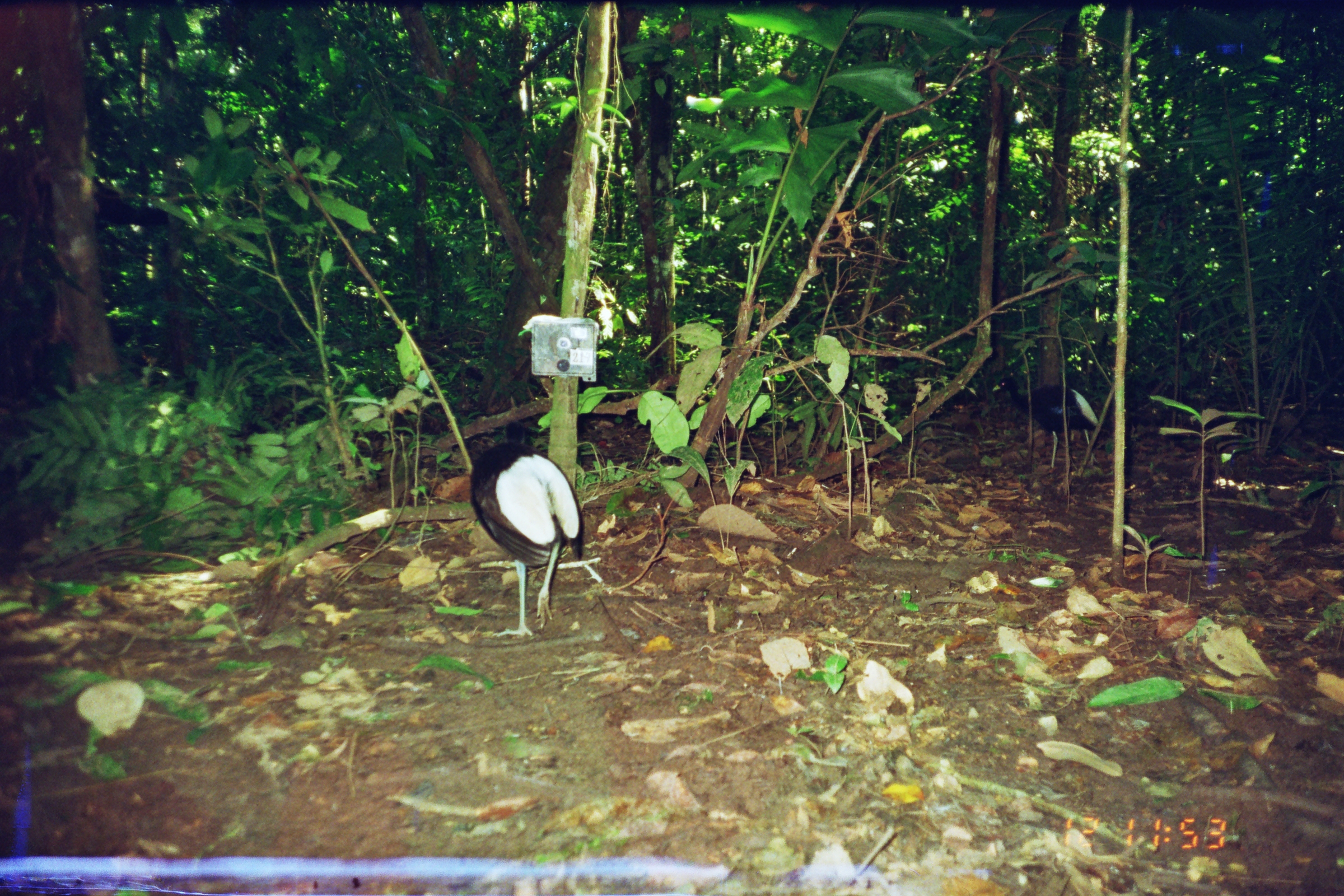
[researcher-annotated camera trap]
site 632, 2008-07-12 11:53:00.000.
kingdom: Animalia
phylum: Chordata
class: Aves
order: Gruiformes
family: Psophiidae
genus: Psophia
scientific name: Psophia leucoptera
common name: pale-winged trumpeter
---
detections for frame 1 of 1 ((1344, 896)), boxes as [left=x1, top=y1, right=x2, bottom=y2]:
psophia leucoptera: [left=467, top=419, right=583, bottom=637]; [left=991, top=373, right=1112, bottom=480]